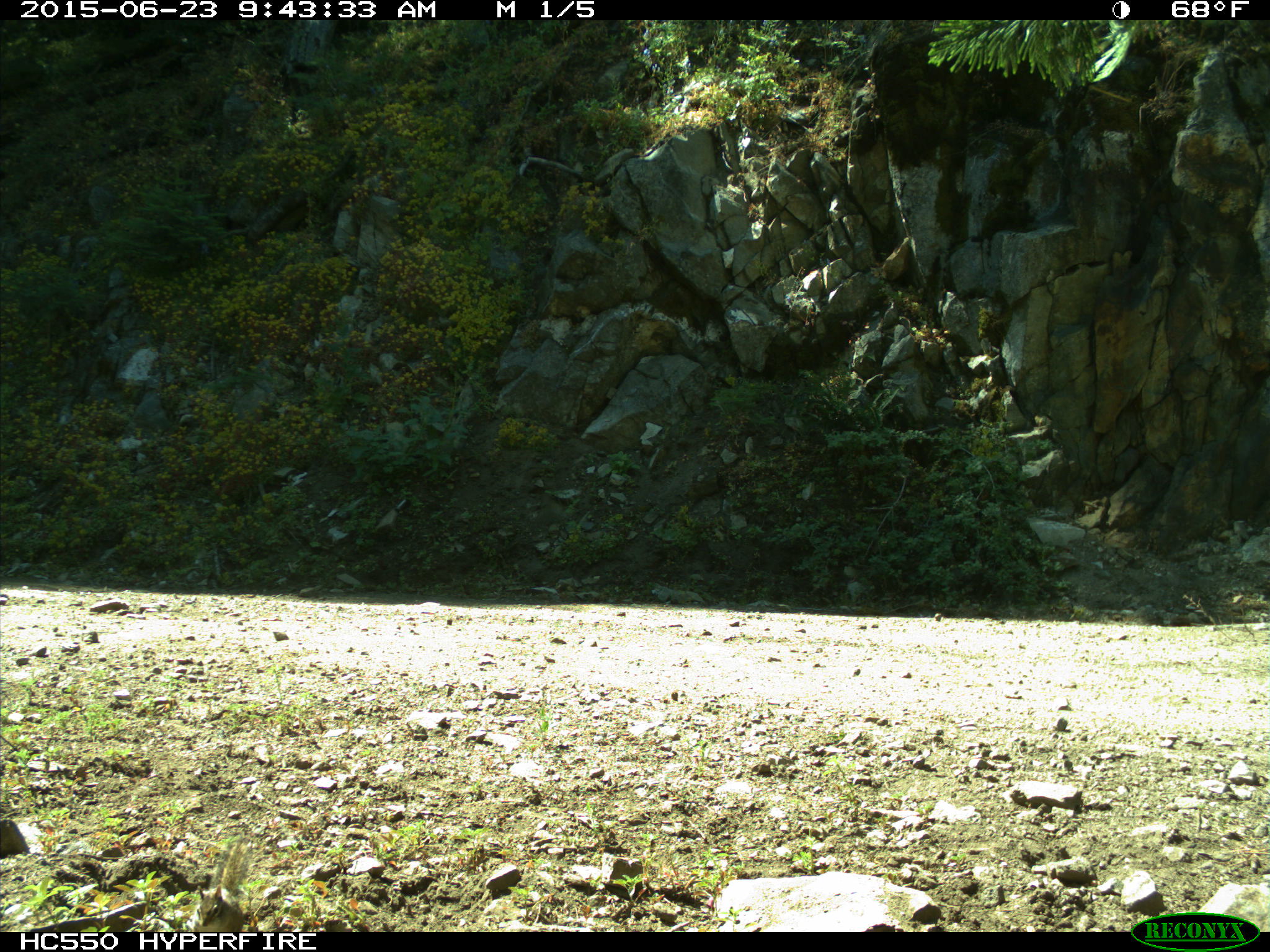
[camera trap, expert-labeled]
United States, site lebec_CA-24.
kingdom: Animalia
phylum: Chordata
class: Mammalia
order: Rodentia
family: Sciuridae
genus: Tamias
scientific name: Tamias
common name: chipmunk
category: unidentified chipmunk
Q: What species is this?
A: Unidentified chipmunk (chipmunk) (Tamias).